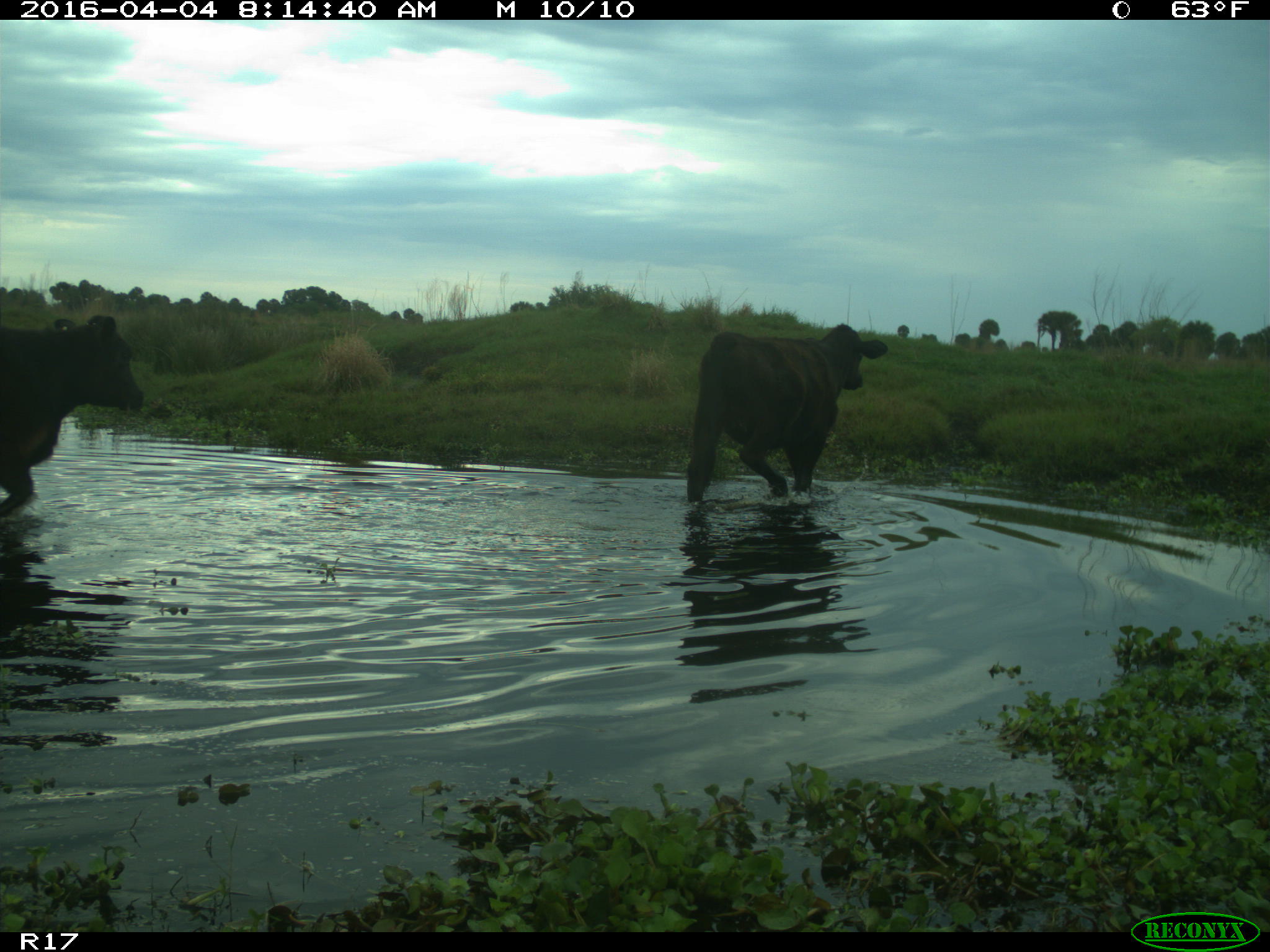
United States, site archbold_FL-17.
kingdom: Animalia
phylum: Chordata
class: Mammalia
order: Artiodactyla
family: Bovidae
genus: Bos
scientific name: Bos taurus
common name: domestic cow